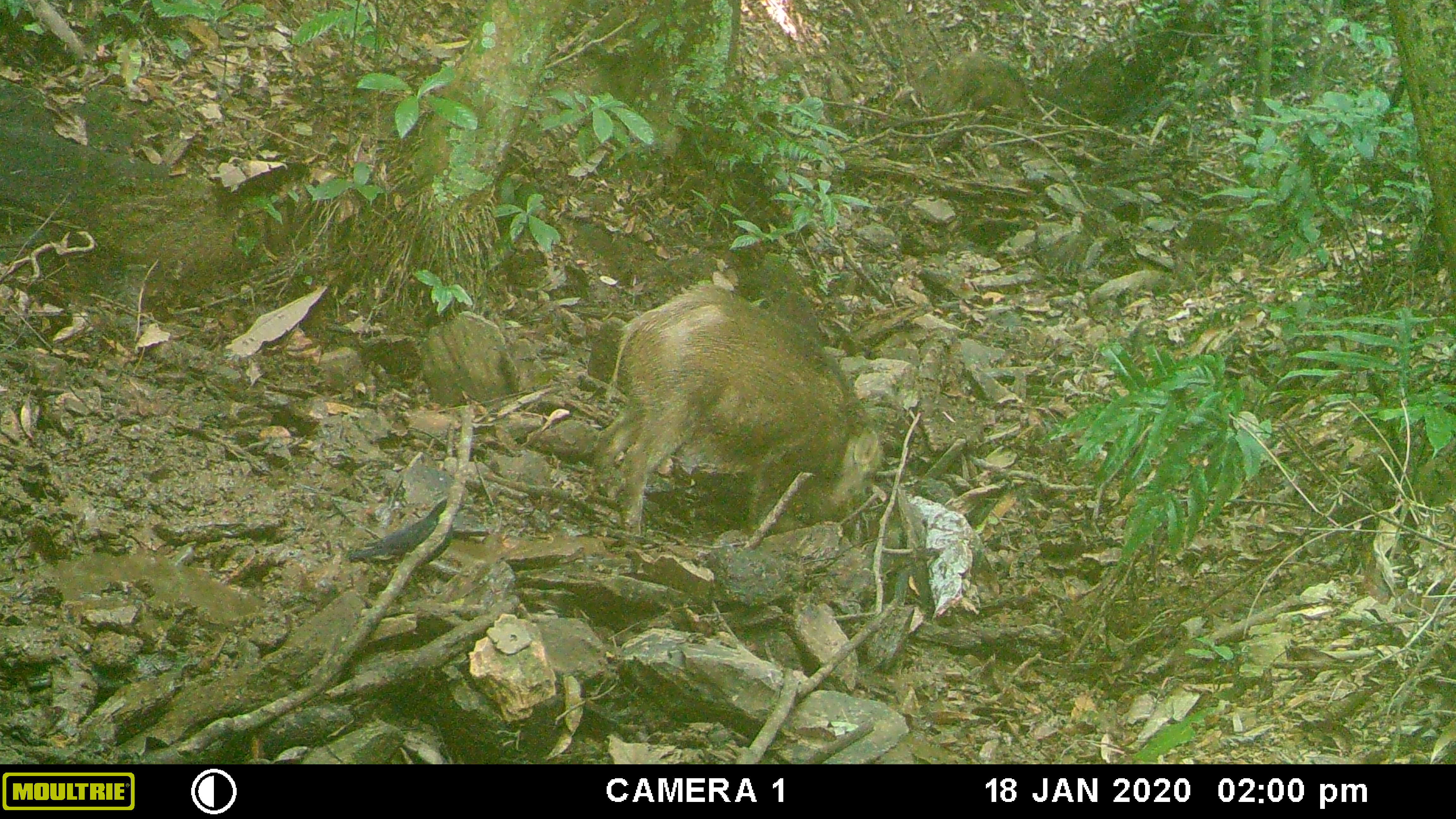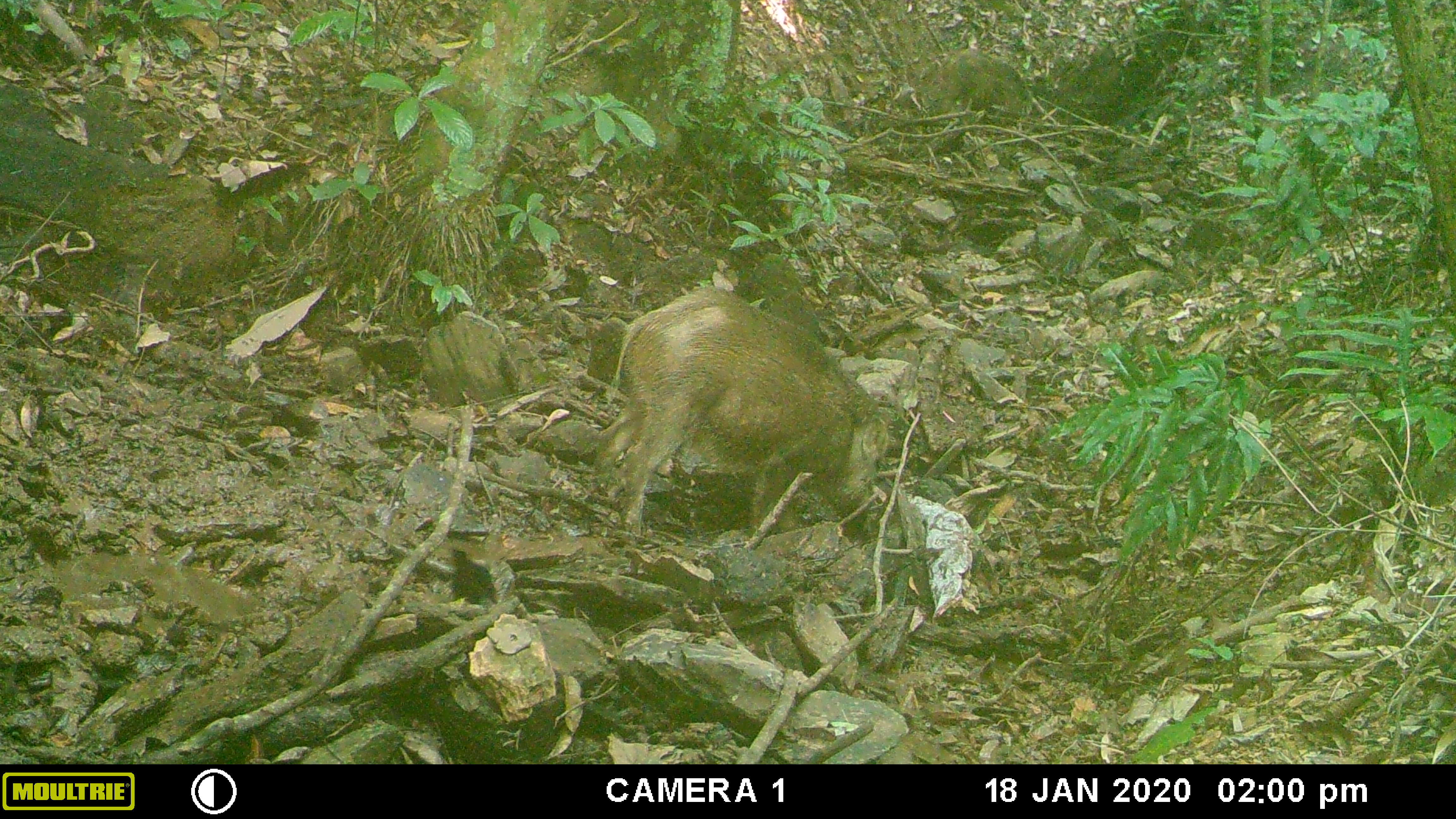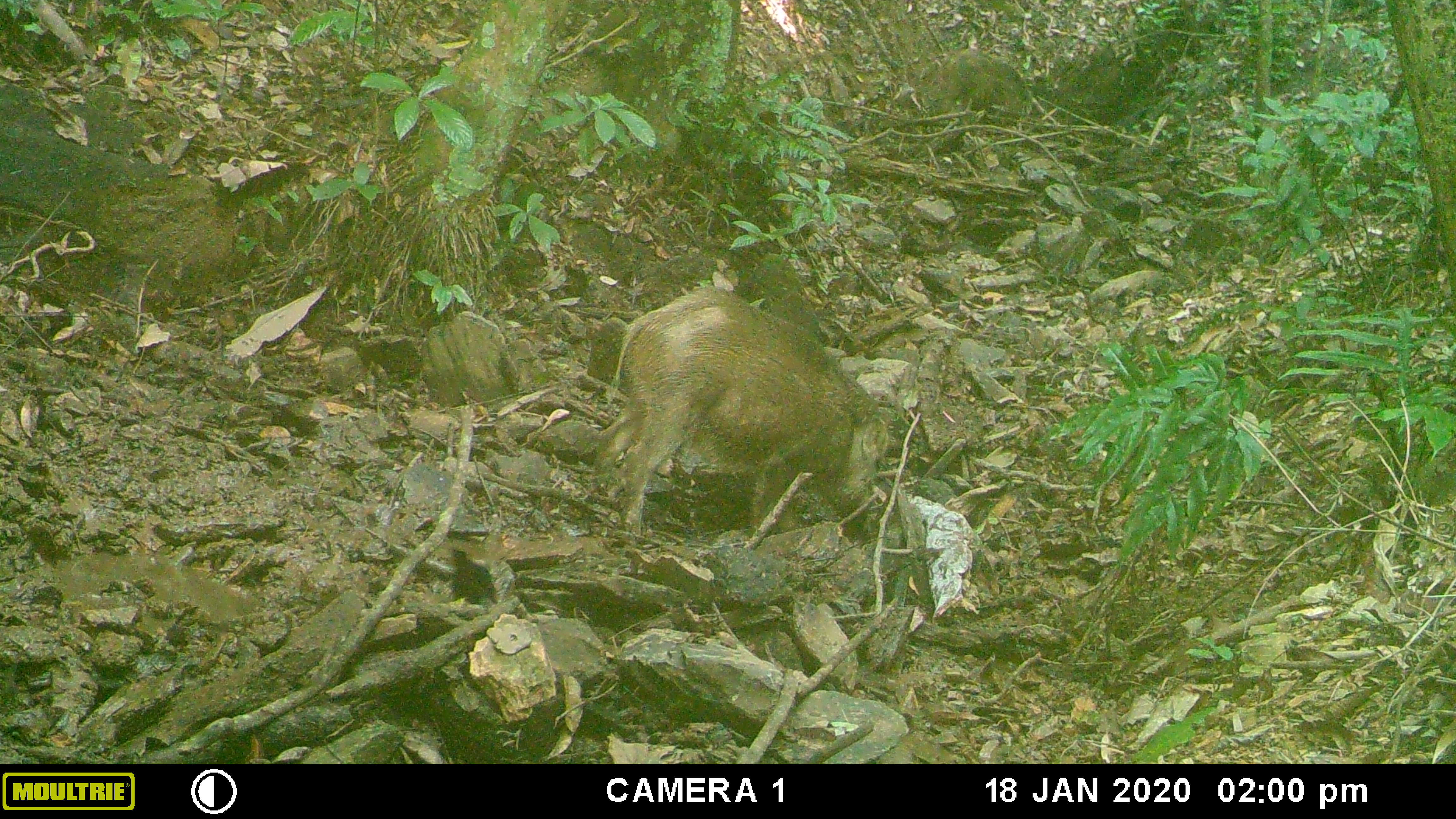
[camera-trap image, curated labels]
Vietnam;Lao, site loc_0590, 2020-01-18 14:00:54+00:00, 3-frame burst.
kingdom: Animalia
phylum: Chordata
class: Mammalia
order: Artiodactyla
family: Suidae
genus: Sus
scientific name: Sus scrofa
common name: eurasian wild pig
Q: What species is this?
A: Eurasian wild pig (Sus scrofa).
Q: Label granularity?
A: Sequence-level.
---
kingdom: Animalia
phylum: Chordata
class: Aves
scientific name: Aves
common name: bird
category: unidentified bird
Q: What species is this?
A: Unidentified bird (bird) (Aves).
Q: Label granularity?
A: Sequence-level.